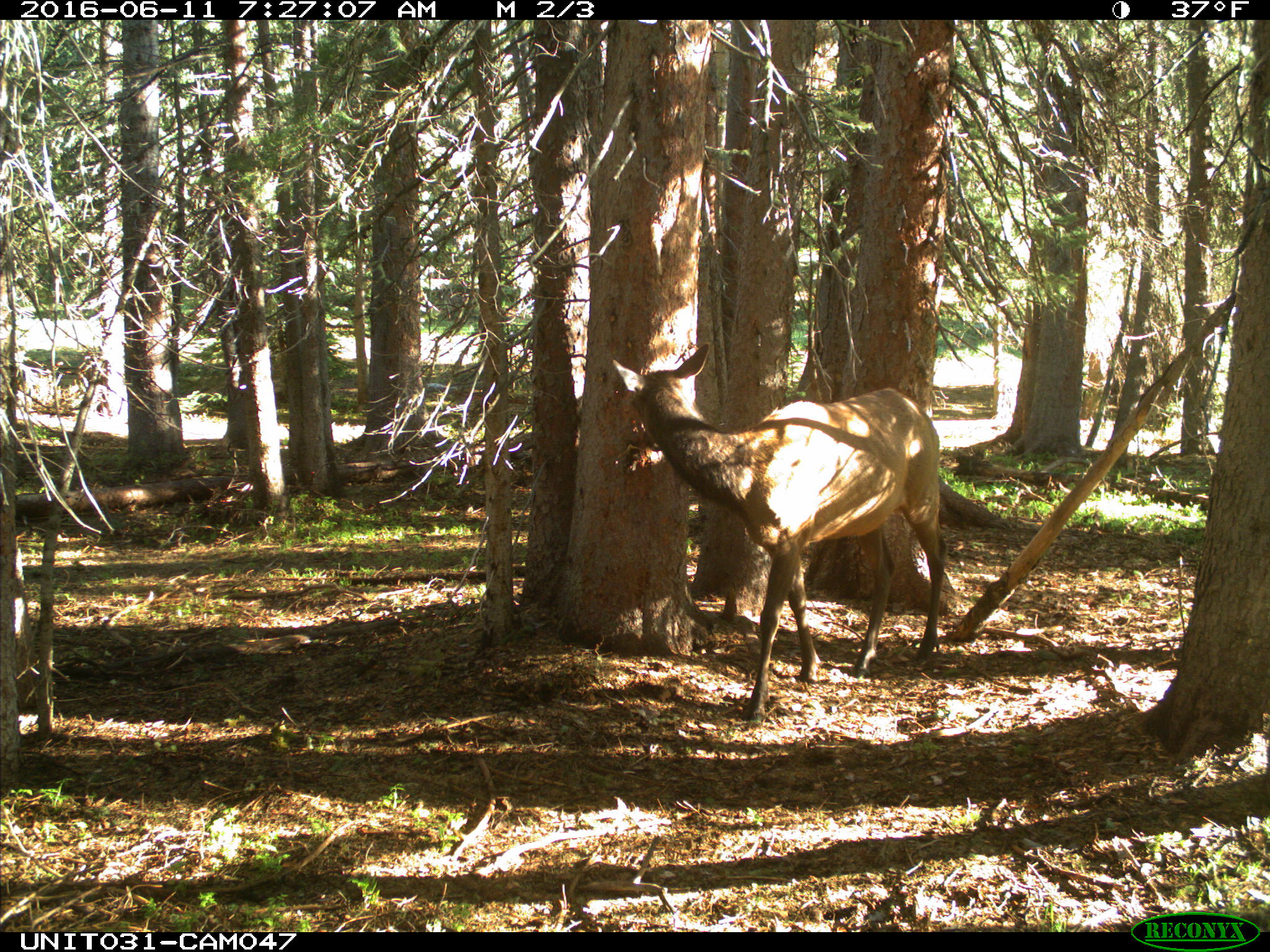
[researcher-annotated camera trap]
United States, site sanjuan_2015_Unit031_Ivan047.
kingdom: Animalia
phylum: Chordata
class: Mammalia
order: Artiodactyla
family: Cervidae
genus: Cervus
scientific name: Cervus elaphus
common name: red deer